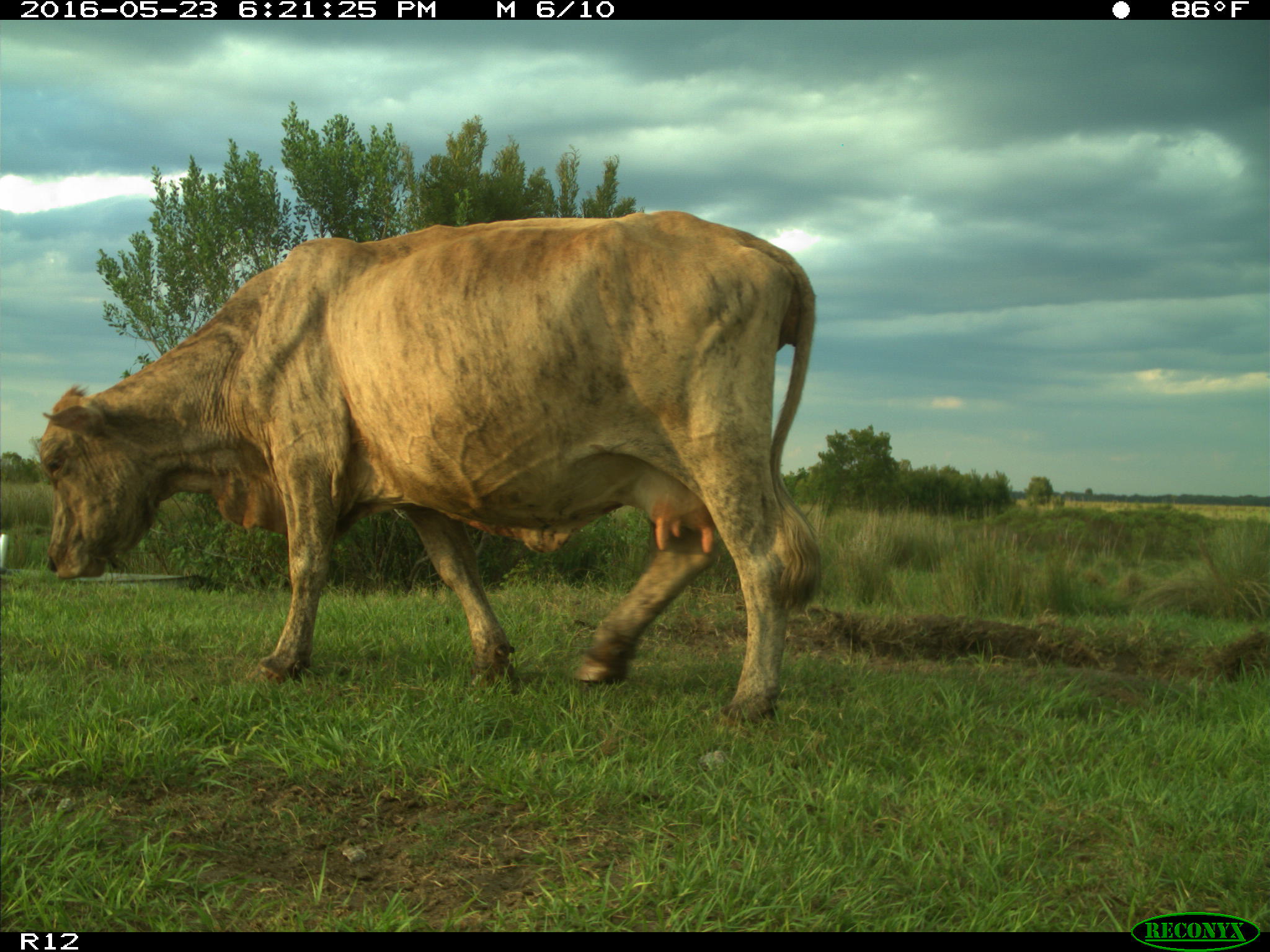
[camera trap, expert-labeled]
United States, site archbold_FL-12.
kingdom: Animalia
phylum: Chordata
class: Mammalia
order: Artiodactyla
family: Bovidae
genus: Bos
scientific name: Bos taurus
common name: domestic cow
Bos taurus (domestic cow).